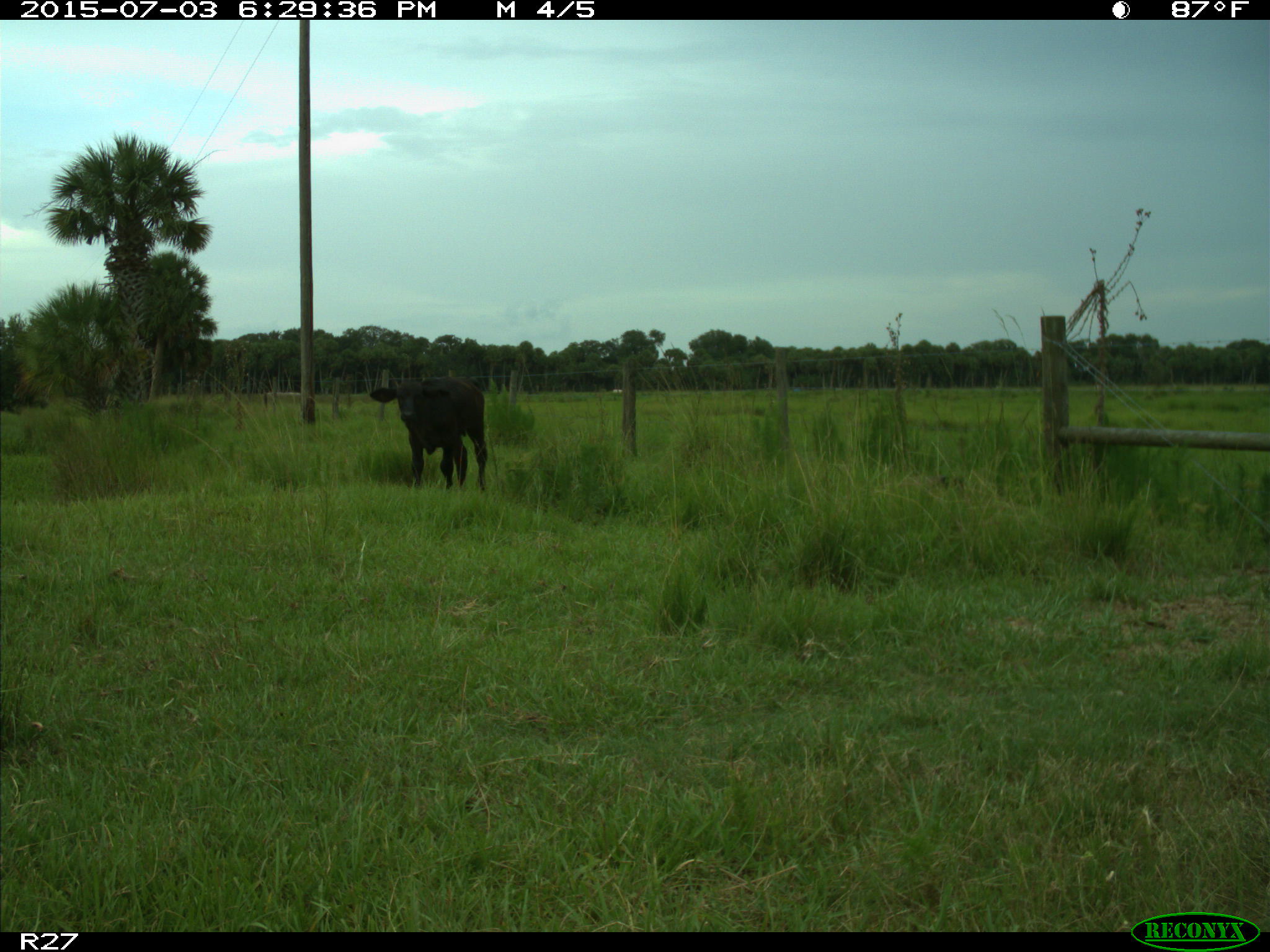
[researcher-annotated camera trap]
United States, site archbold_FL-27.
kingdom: Animalia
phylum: Chordata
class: Mammalia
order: Artiodactyla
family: Bovidae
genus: Bos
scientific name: Bos taurus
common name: domestic cow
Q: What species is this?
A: Bos taurus (domestic cow).